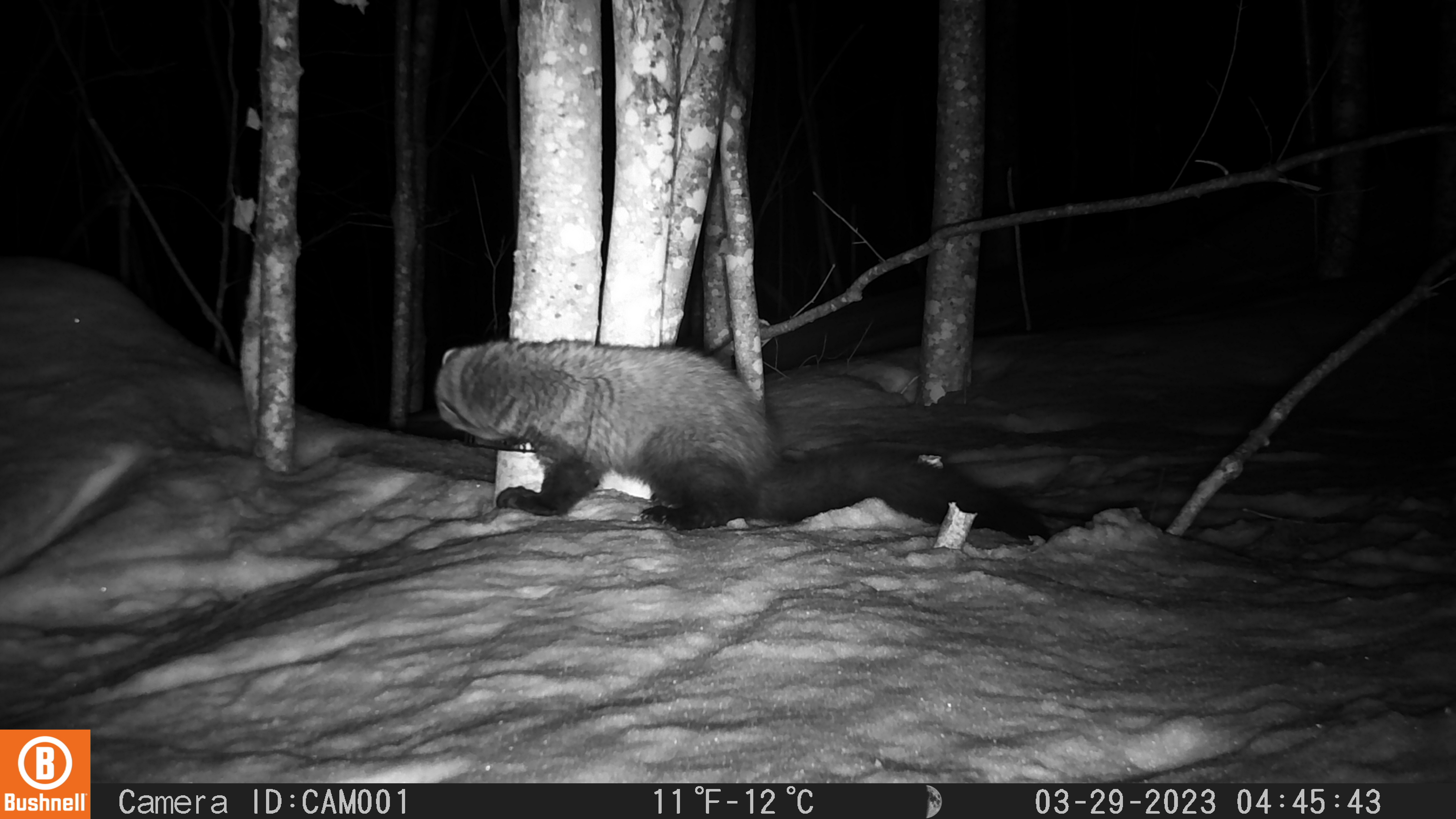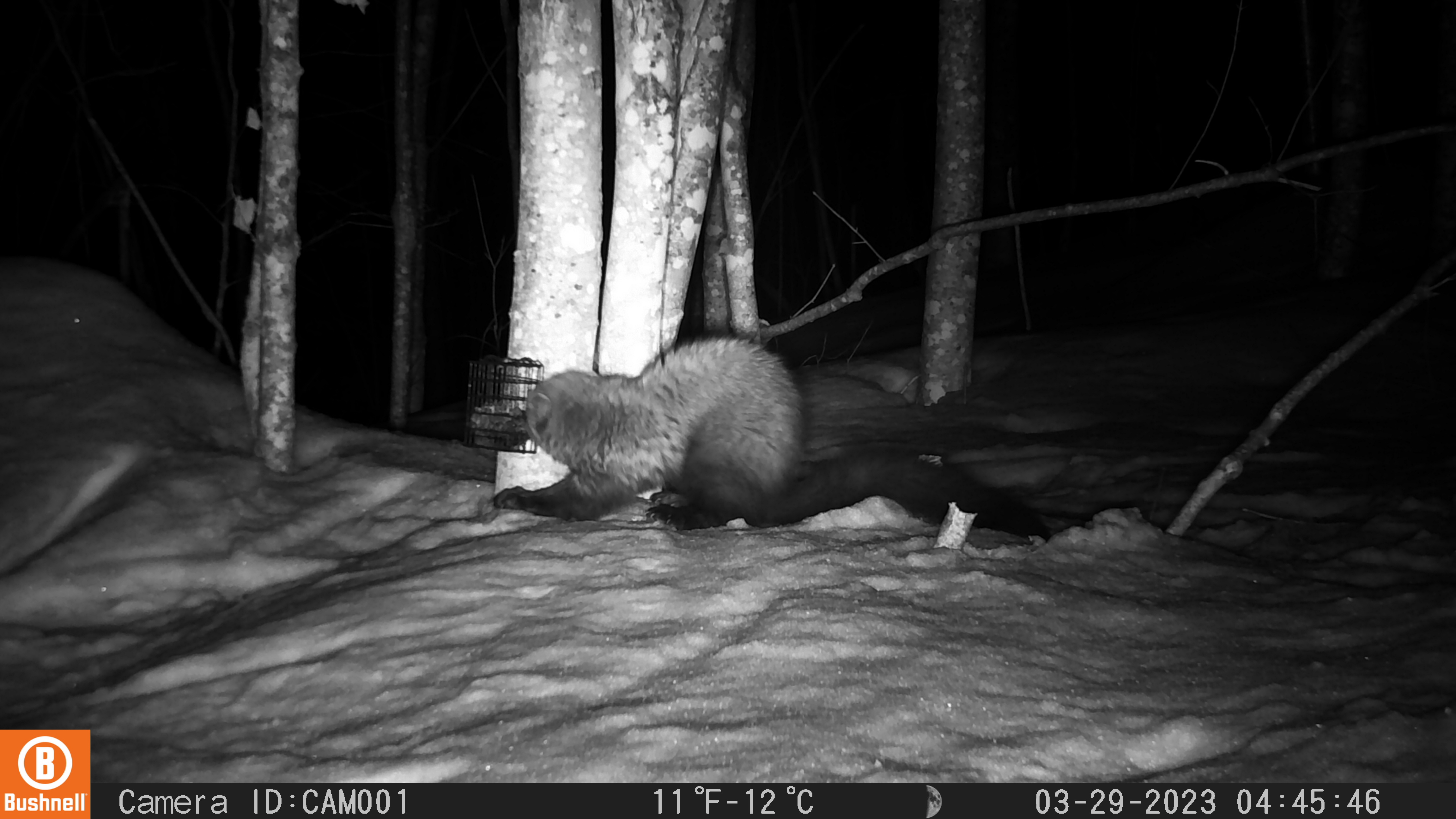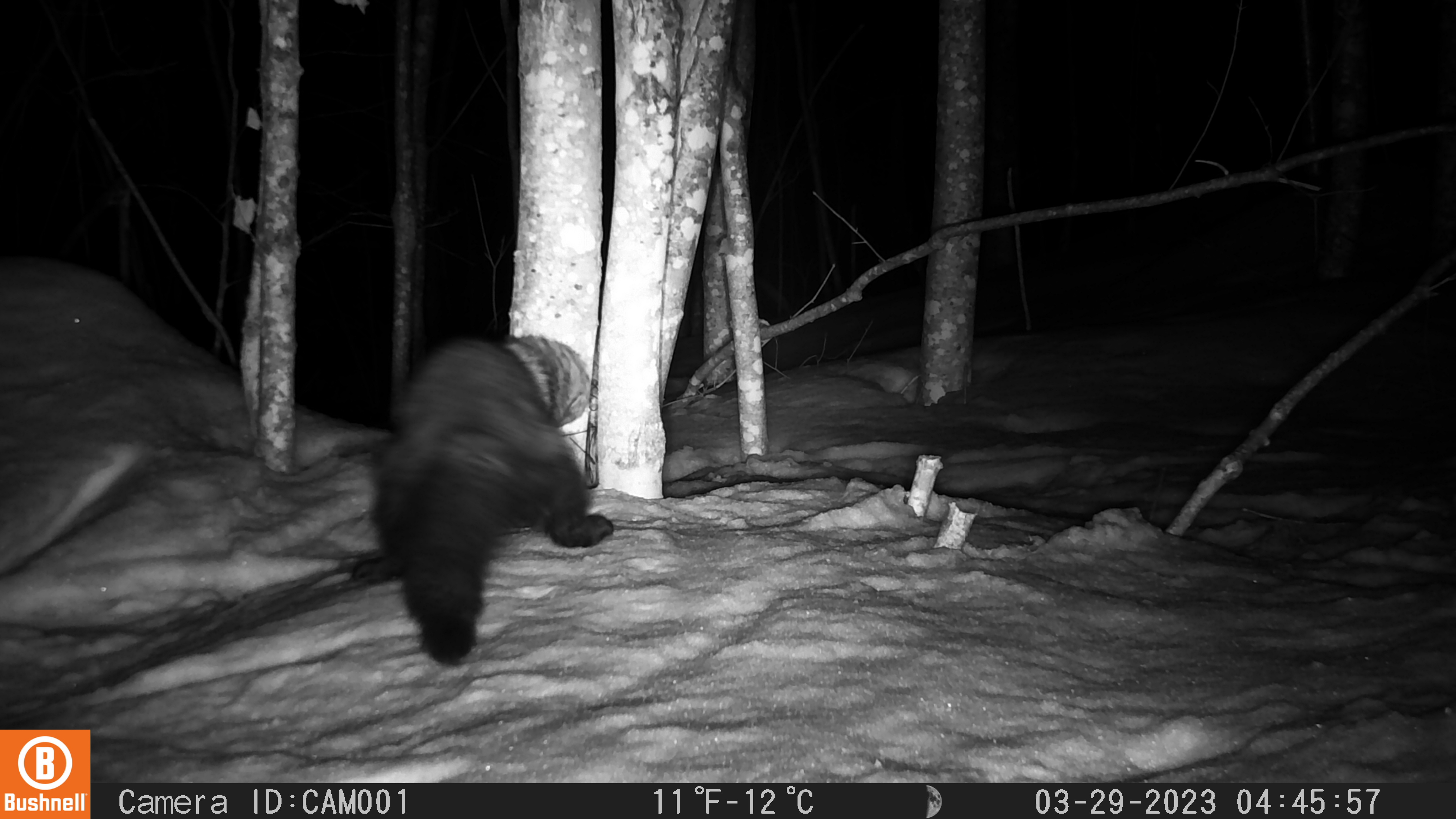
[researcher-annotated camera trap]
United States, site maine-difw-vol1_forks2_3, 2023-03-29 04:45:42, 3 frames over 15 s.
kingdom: Animalia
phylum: Chordata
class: Mammalia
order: Carnivora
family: Mustelidae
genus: Pekania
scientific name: Pekania pennanti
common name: fisher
Fisher (Pekania pennanti).